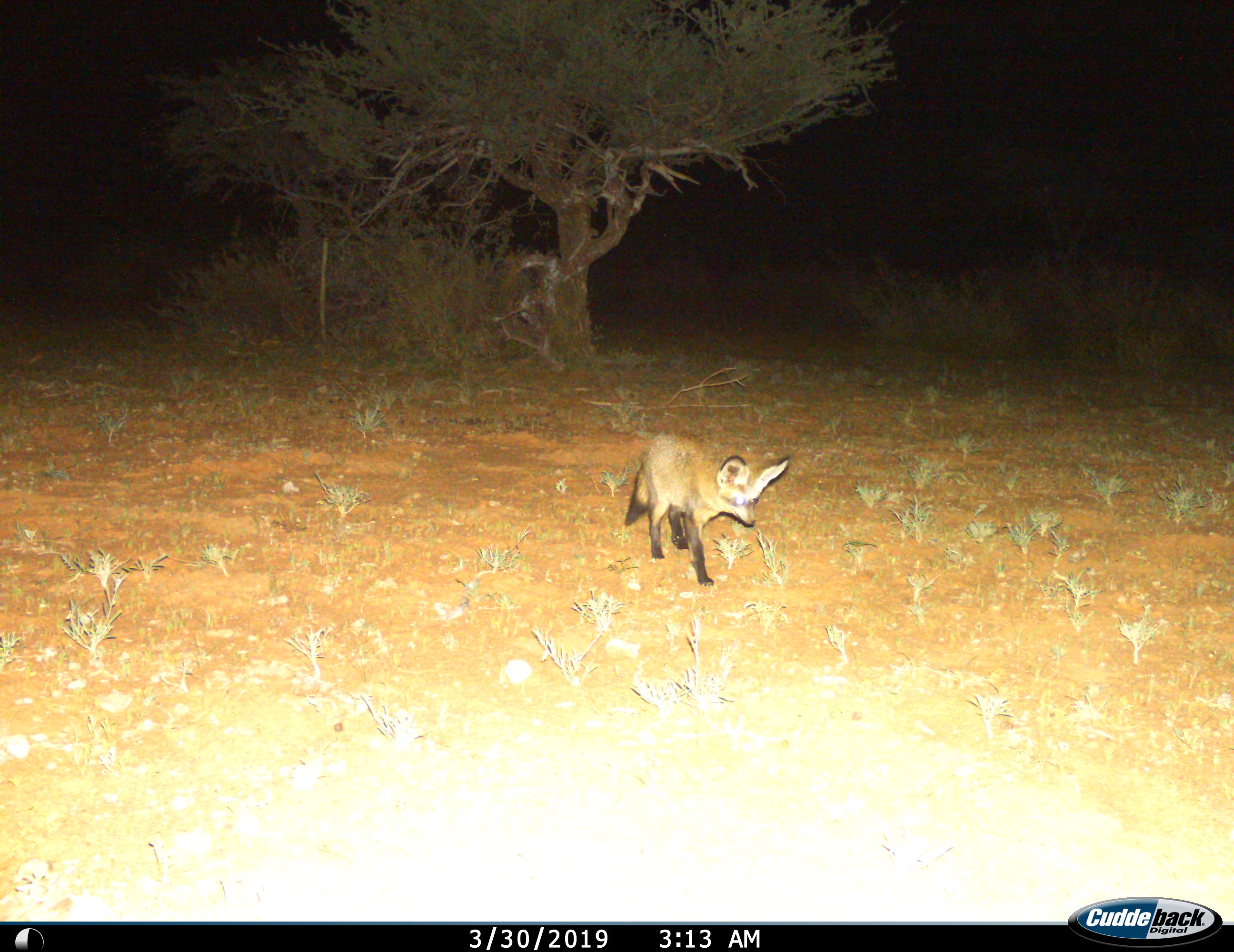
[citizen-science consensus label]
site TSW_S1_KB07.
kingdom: Animalia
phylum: Chordata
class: Mammalia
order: Carnivora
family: Canidae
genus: Otocyon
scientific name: Otocyon megalotis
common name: bat-eared fox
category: foxbateared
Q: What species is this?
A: Foxbateared (bat-eared fox) (Otocyon megalotis).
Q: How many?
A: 1.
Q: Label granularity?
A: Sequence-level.